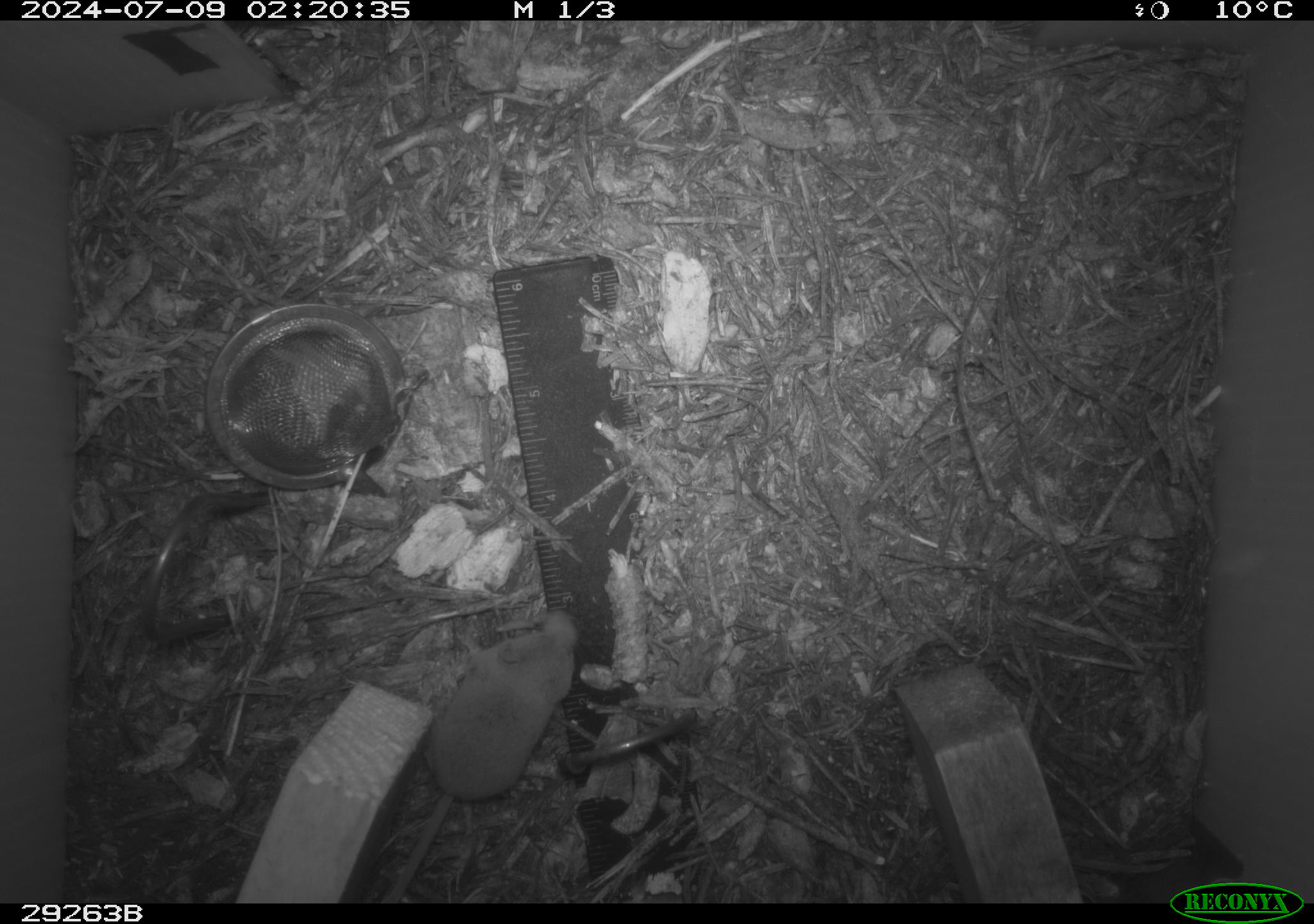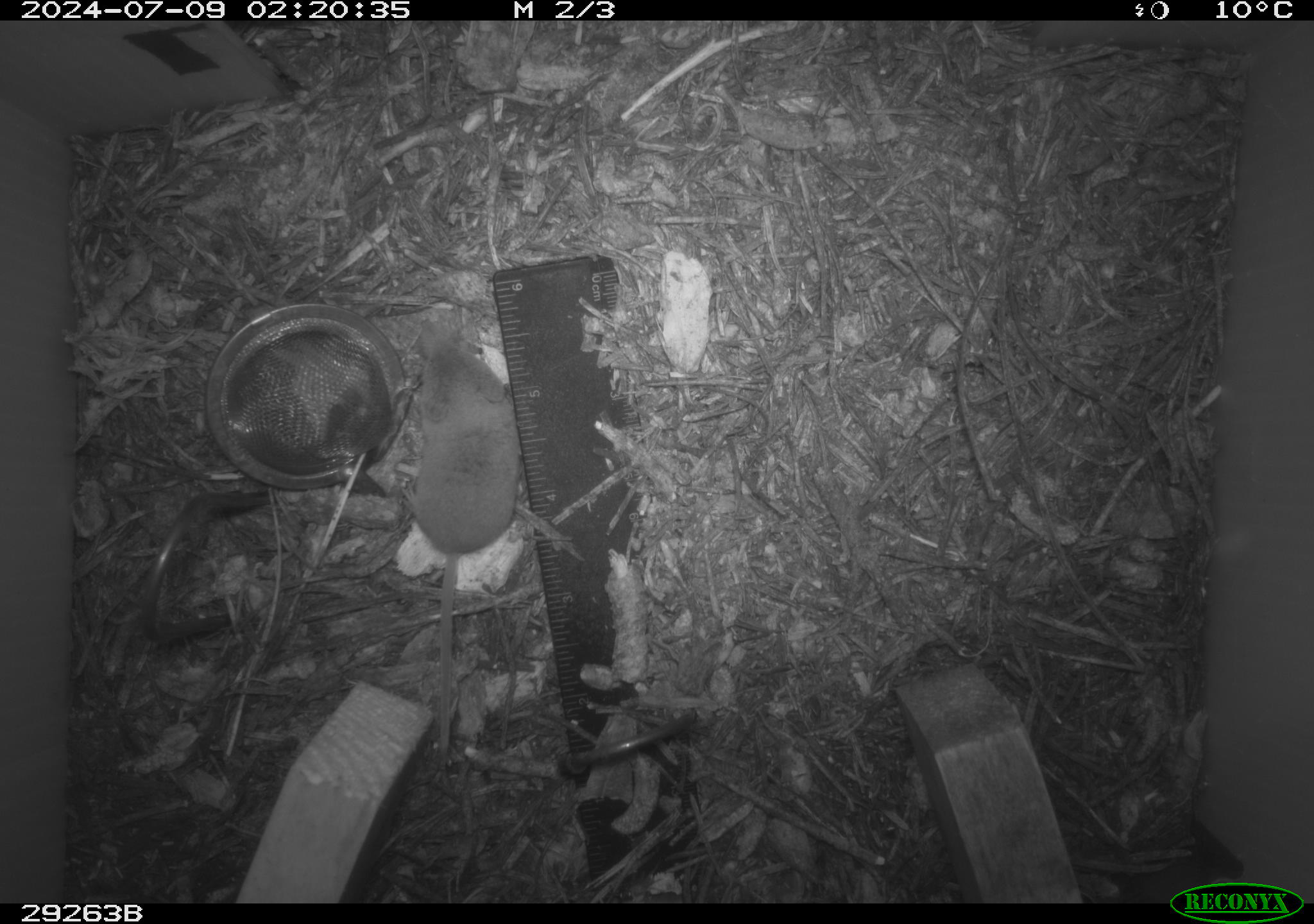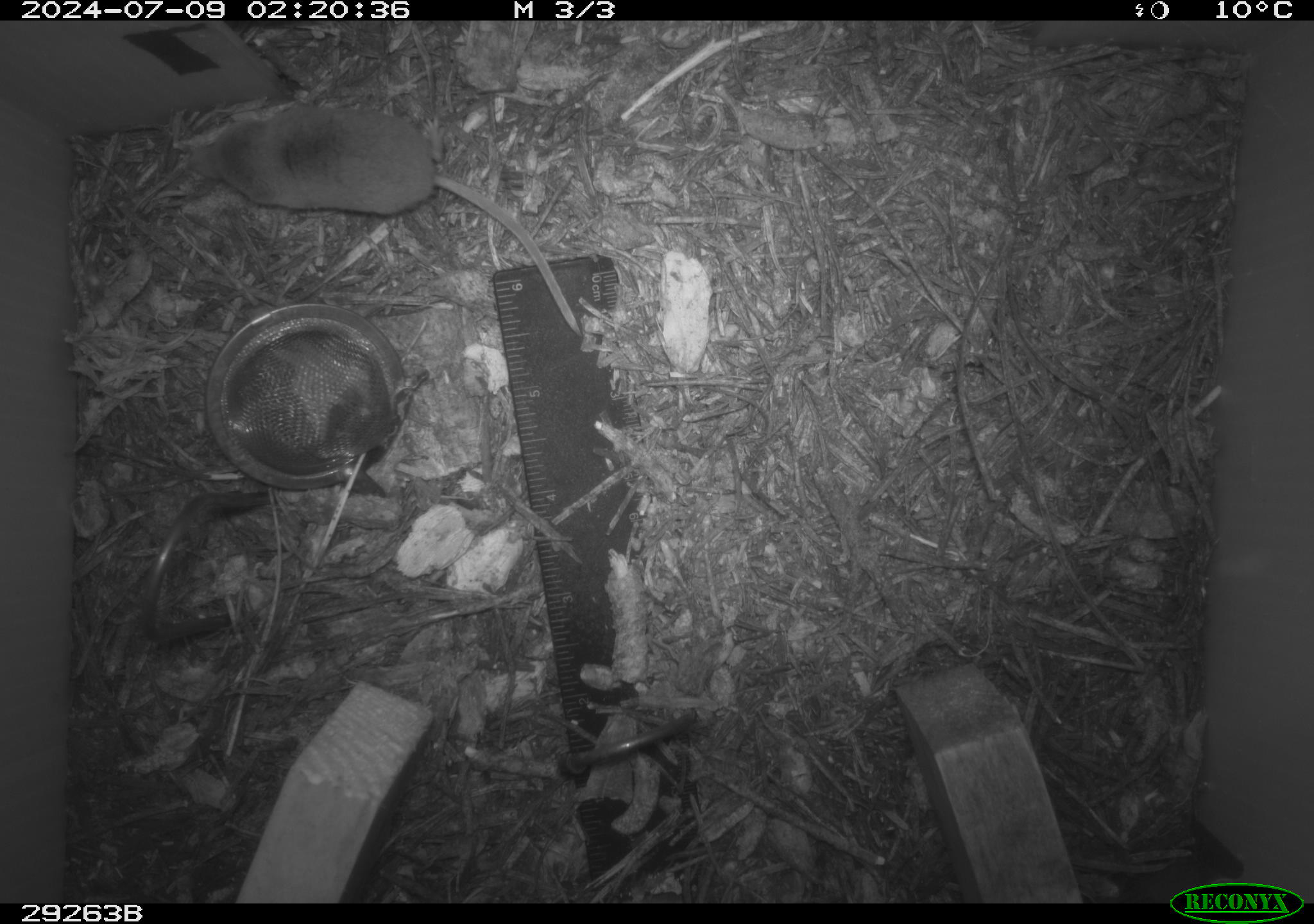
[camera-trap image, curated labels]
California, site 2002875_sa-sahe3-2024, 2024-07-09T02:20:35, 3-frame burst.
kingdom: Animalia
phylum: Chordata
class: Mammalia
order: Eulipotyphla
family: Soricidae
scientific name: Soricidae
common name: shrews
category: soricidae family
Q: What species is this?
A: Soricidae family (shrews) (Soricidae).